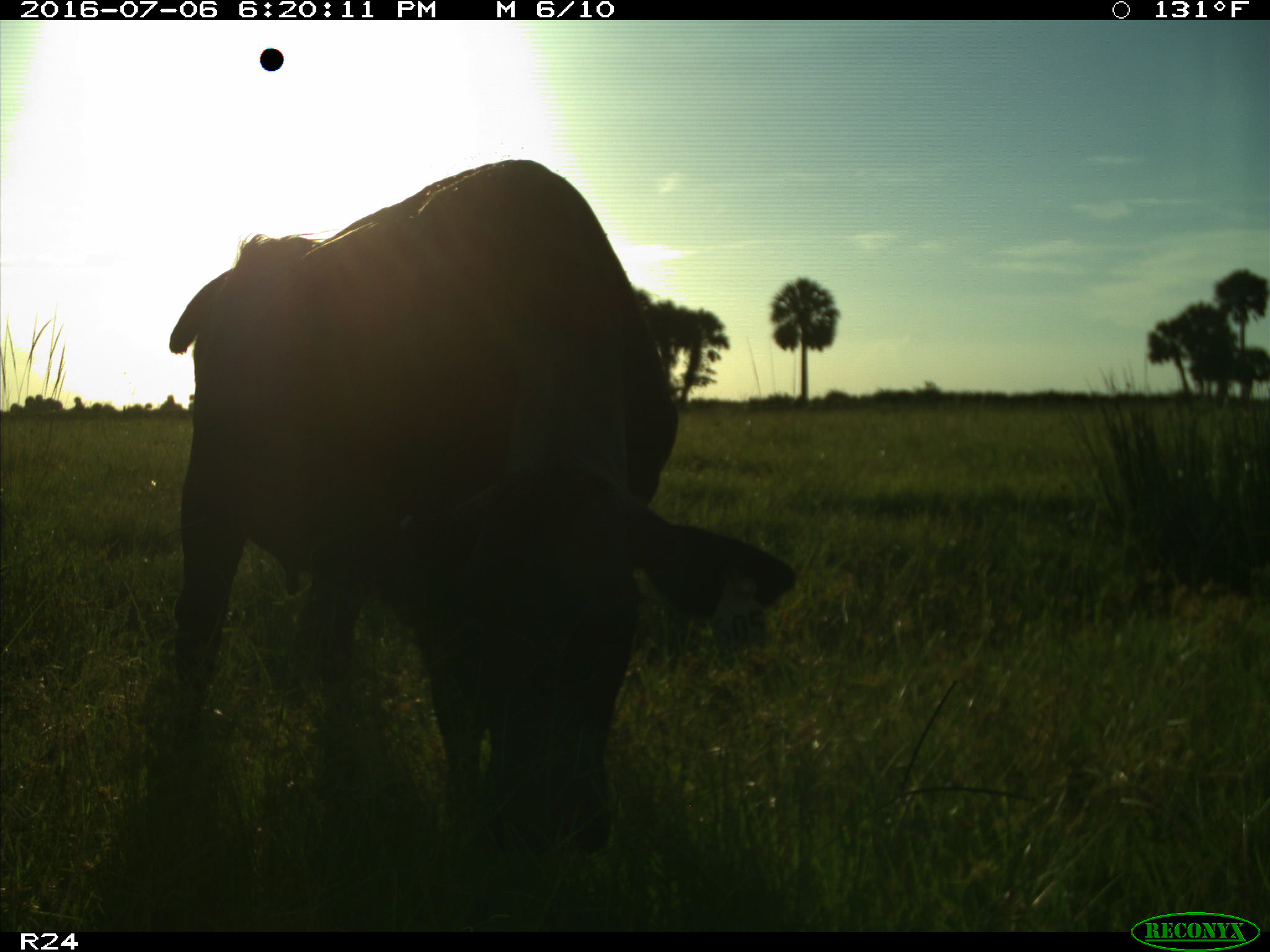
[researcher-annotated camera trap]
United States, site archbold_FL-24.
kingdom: Animalia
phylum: Chordata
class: Mammalia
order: Artiodactyla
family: Bovidae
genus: Bos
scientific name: Bos taurus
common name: domestic cow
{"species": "Bos taurus (domestic cow)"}